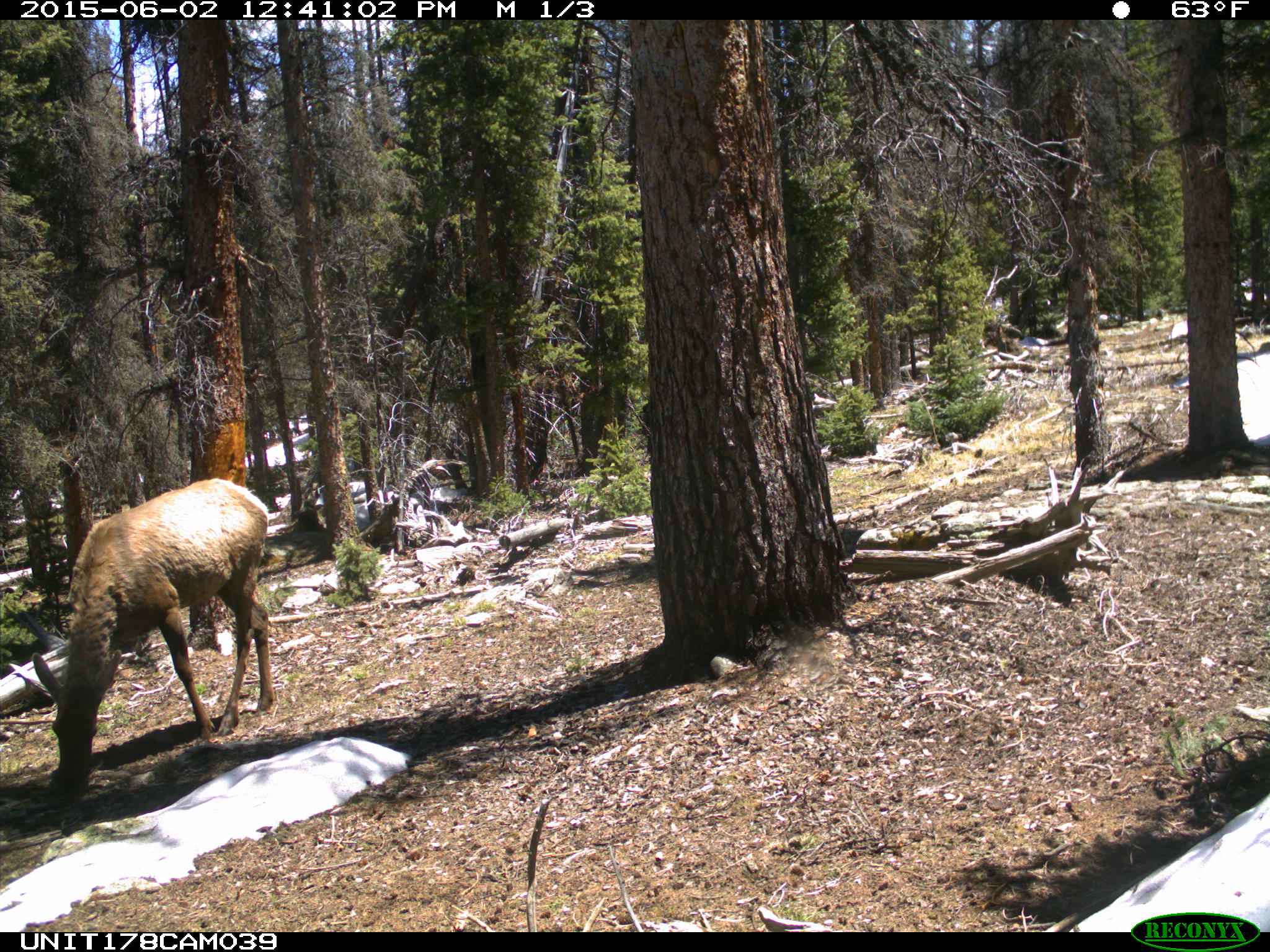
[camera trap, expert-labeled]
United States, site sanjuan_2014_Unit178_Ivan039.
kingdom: Animalia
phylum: Chordata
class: Mammalia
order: Artiodactyla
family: Cervidae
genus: Cervus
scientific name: Cervus elaphus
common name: red deer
Cervus elaphus (red deer).